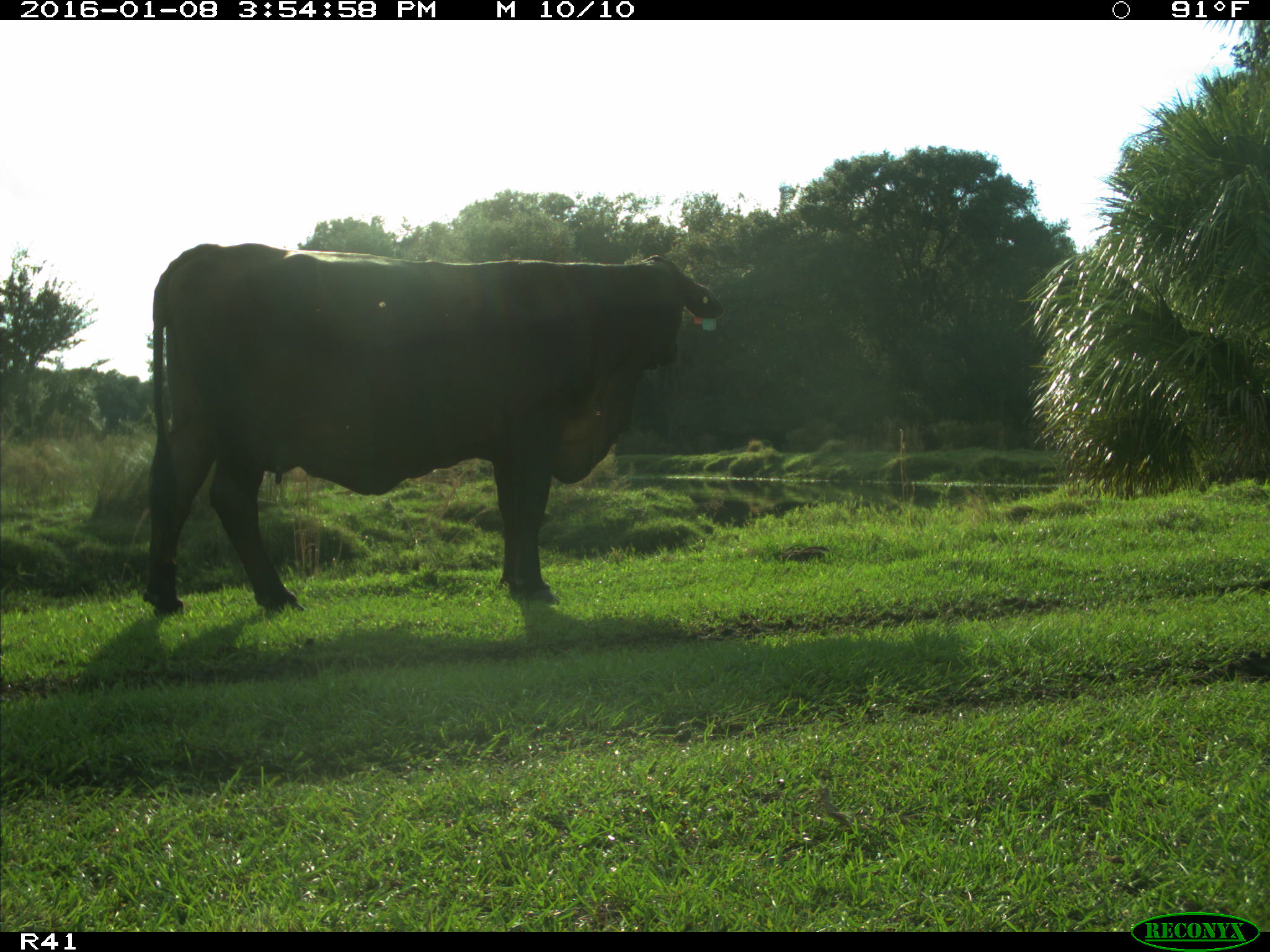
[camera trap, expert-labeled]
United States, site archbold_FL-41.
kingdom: Animalia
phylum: Chordata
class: Mammalia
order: Artiodactyla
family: Bovidae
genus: Bos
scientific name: Bos taurus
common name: domestic cow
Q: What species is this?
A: Bos taurus (domestic cow).